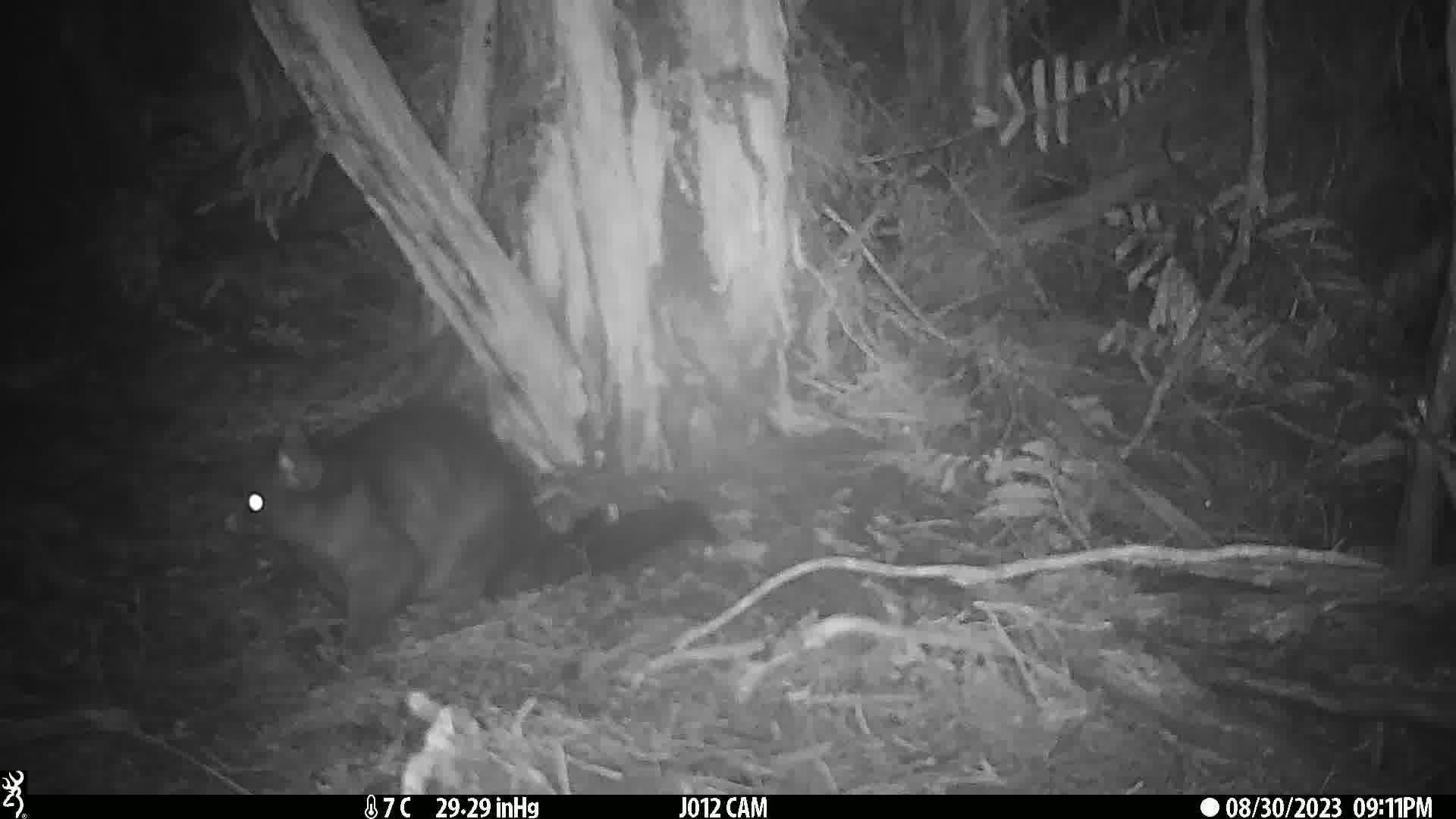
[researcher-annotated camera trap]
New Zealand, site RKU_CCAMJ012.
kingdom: Animalia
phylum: Chordata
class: Mammalia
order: Diprotodontia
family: Phalangeridae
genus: Trichosurus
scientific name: Trichosurus vulpecula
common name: common brushtail possum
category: possum